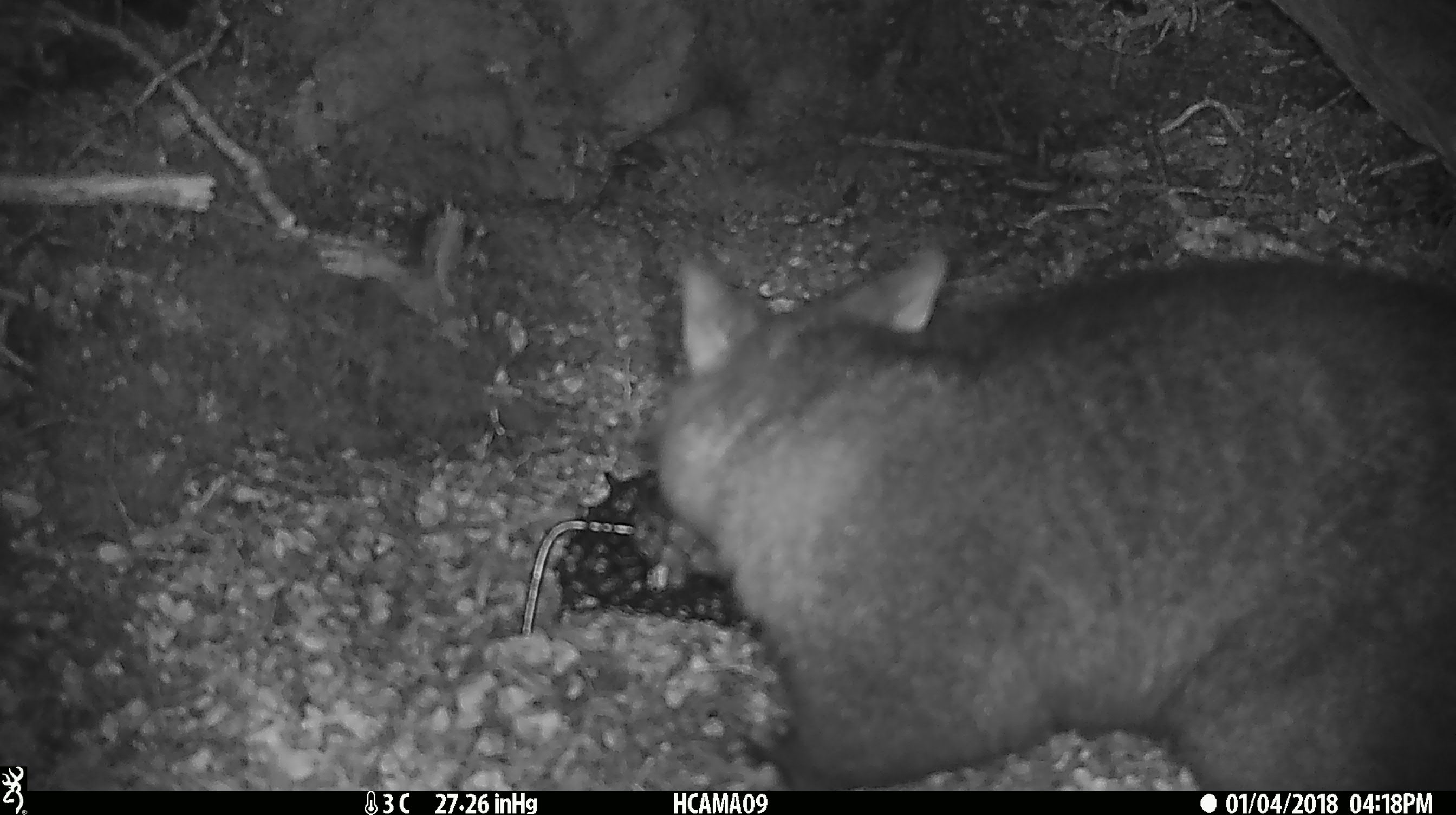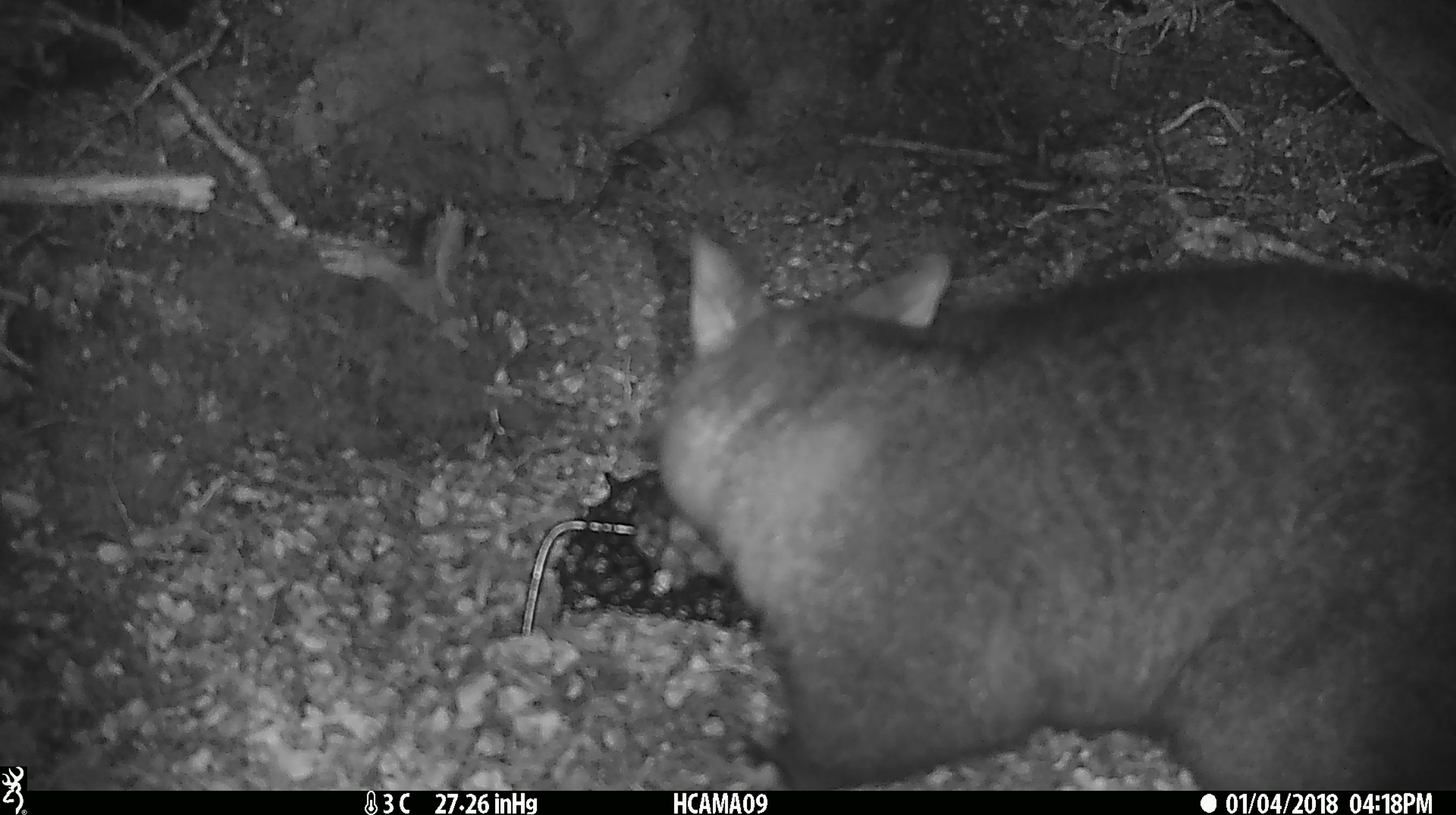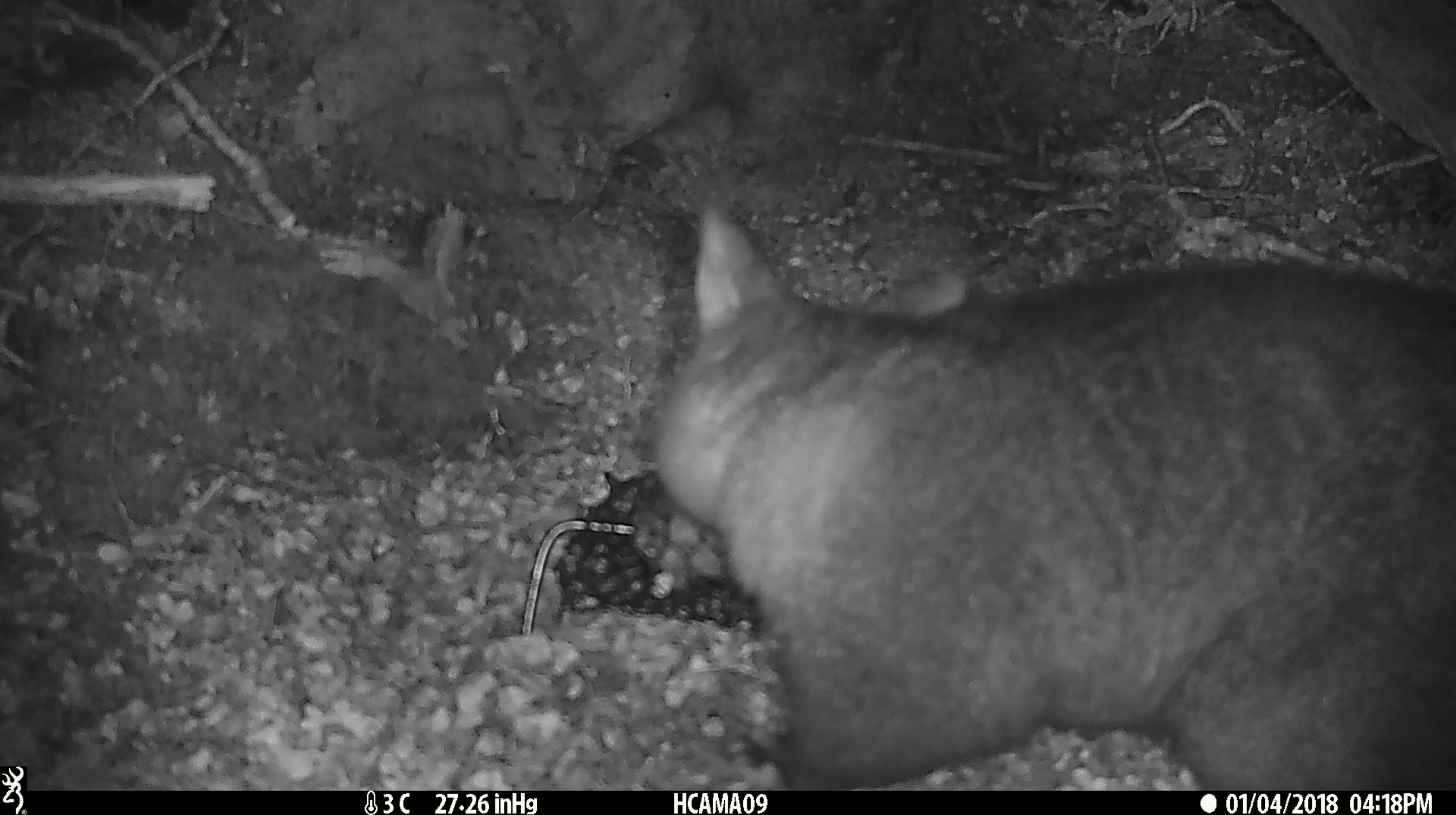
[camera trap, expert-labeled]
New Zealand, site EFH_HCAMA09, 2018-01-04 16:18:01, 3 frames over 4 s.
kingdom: Animalia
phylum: Chordata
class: Mammalia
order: Diprotodontia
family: Phalangeridae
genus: Trichosurus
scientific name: Trichosurus vulpecula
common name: common brushtail possum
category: possum